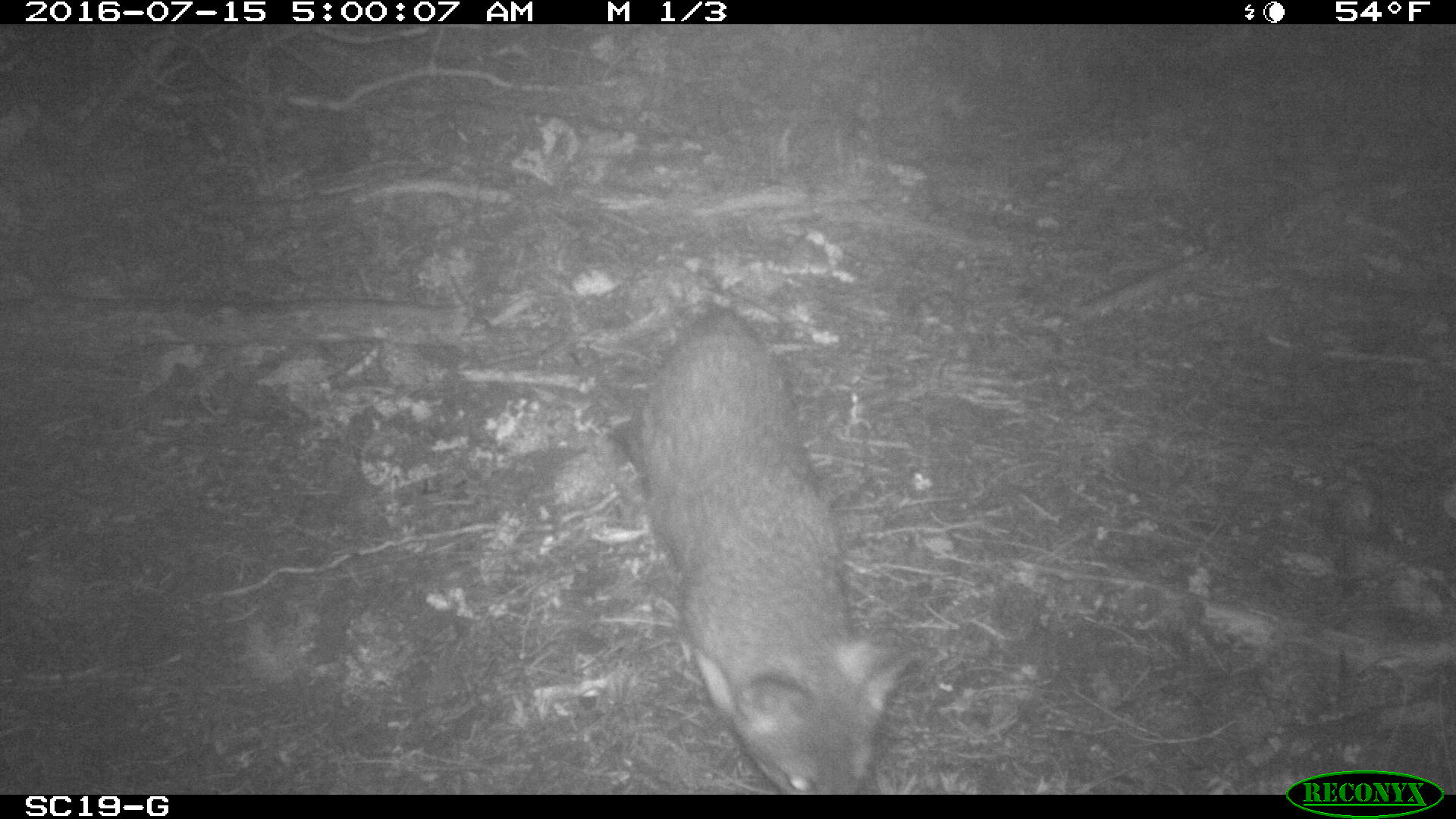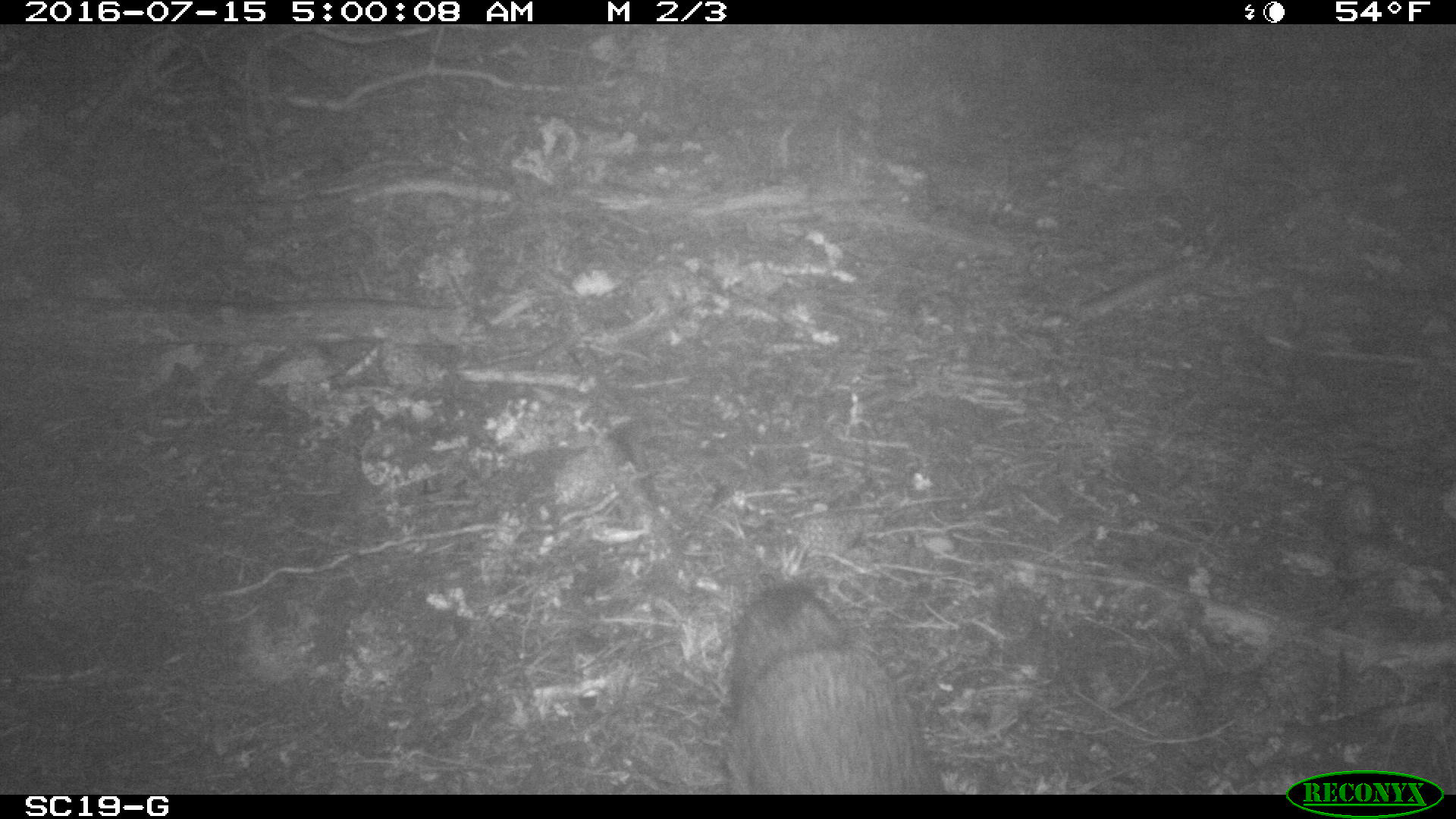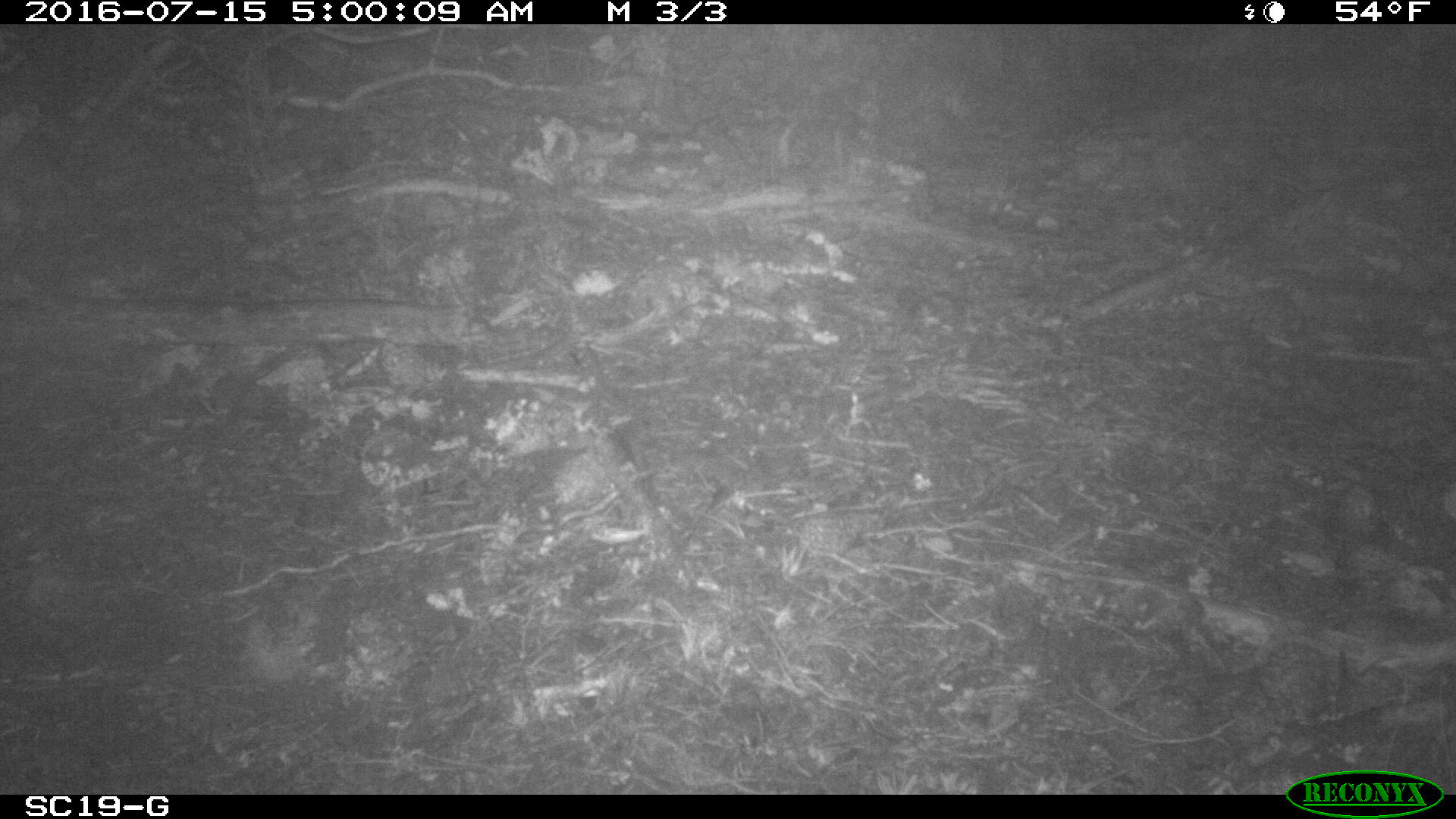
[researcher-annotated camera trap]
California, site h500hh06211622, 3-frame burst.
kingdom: Animalia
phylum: Chordata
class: Mammalia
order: Carnivora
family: Canidae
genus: Urocyon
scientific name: Urocyon littoralis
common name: island fox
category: fox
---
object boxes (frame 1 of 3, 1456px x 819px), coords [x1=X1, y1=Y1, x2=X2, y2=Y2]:
fox: [x1=613, y1=303, x2=917, y2=794]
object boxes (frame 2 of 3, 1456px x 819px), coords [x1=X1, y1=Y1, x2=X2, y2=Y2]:
fox: [x1=720, y1=579, x2=927, y2=792]